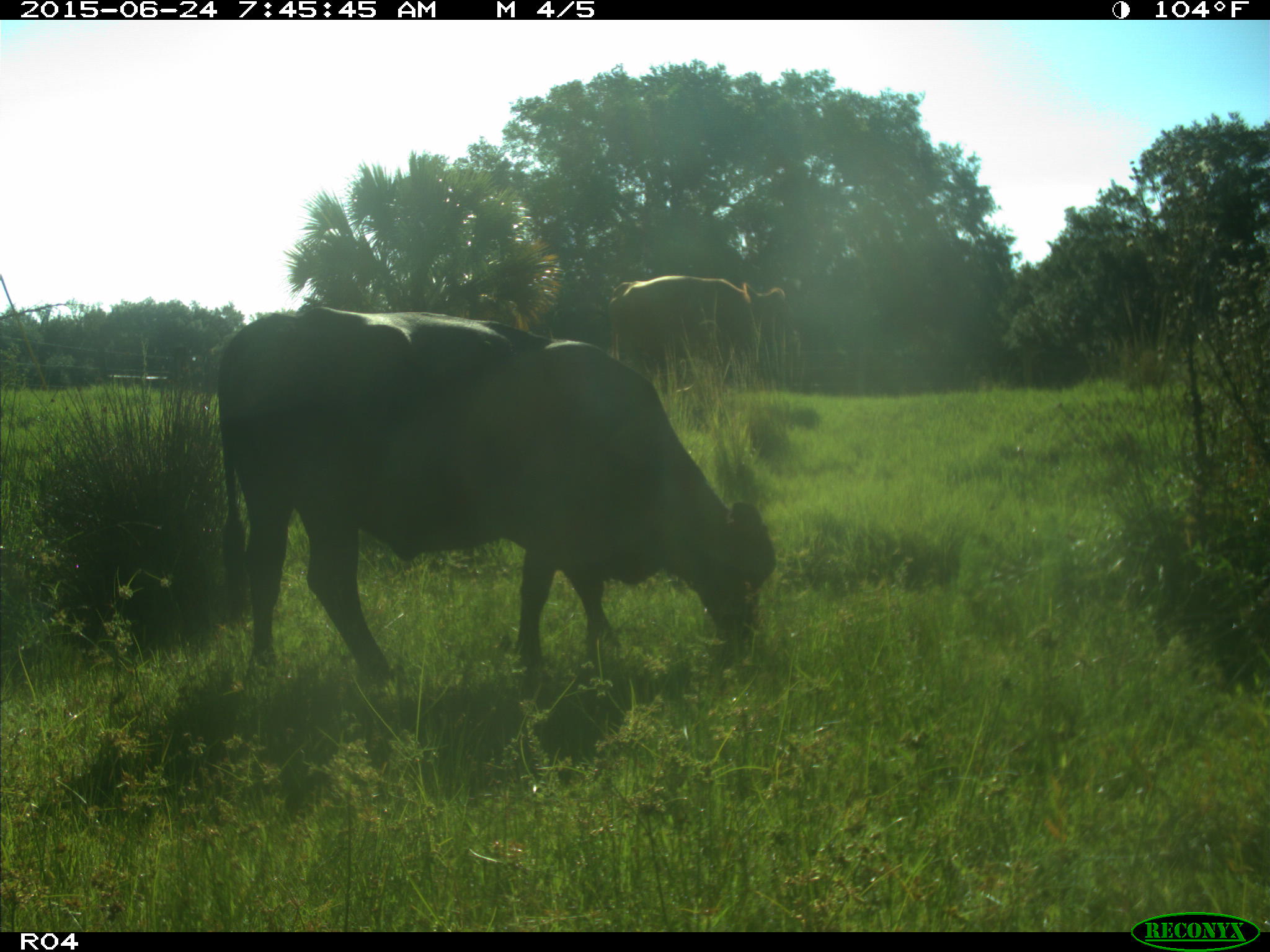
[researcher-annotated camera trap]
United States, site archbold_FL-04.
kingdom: Animalia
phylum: Chordata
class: Mammalia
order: Artiodactyla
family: Bovidae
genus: Bos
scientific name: Bos taurus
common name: domestic cow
Bos taurus (domestic cow).